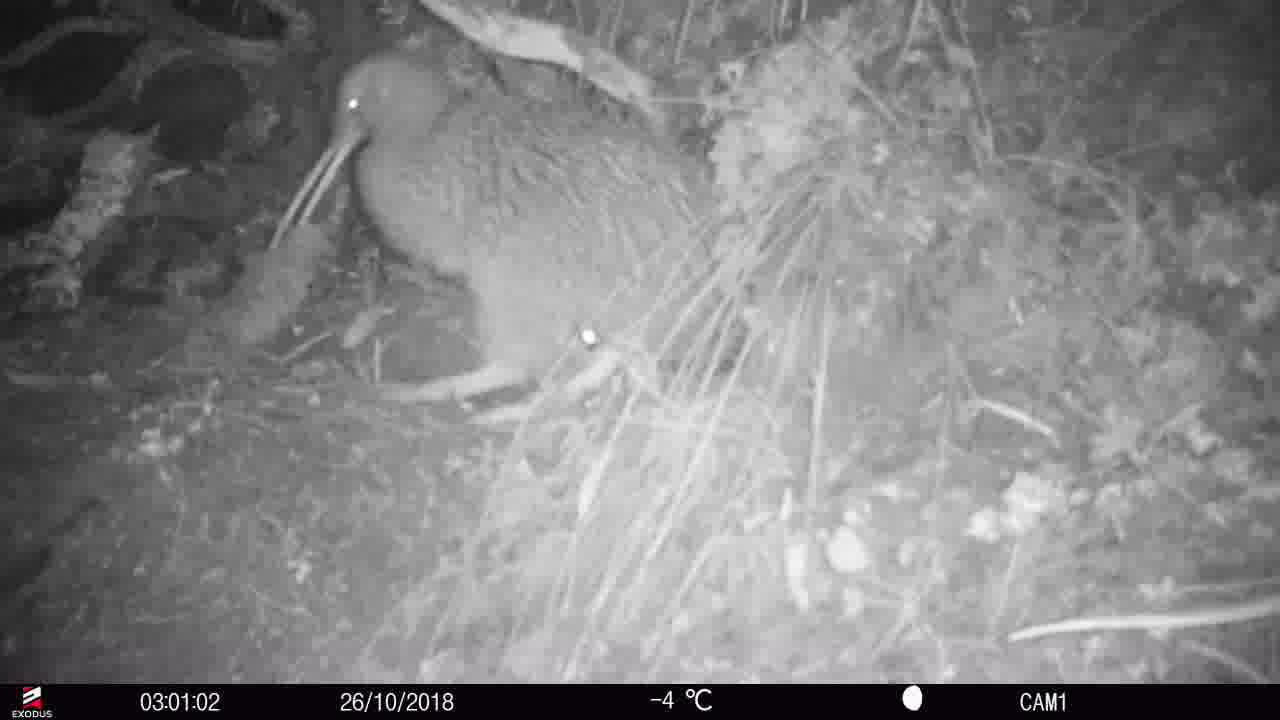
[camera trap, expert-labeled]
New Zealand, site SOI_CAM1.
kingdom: Animalia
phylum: Chordata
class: Aves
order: Apterygiformes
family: Apterygidae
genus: Apteryx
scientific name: Apteryx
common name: kiwi